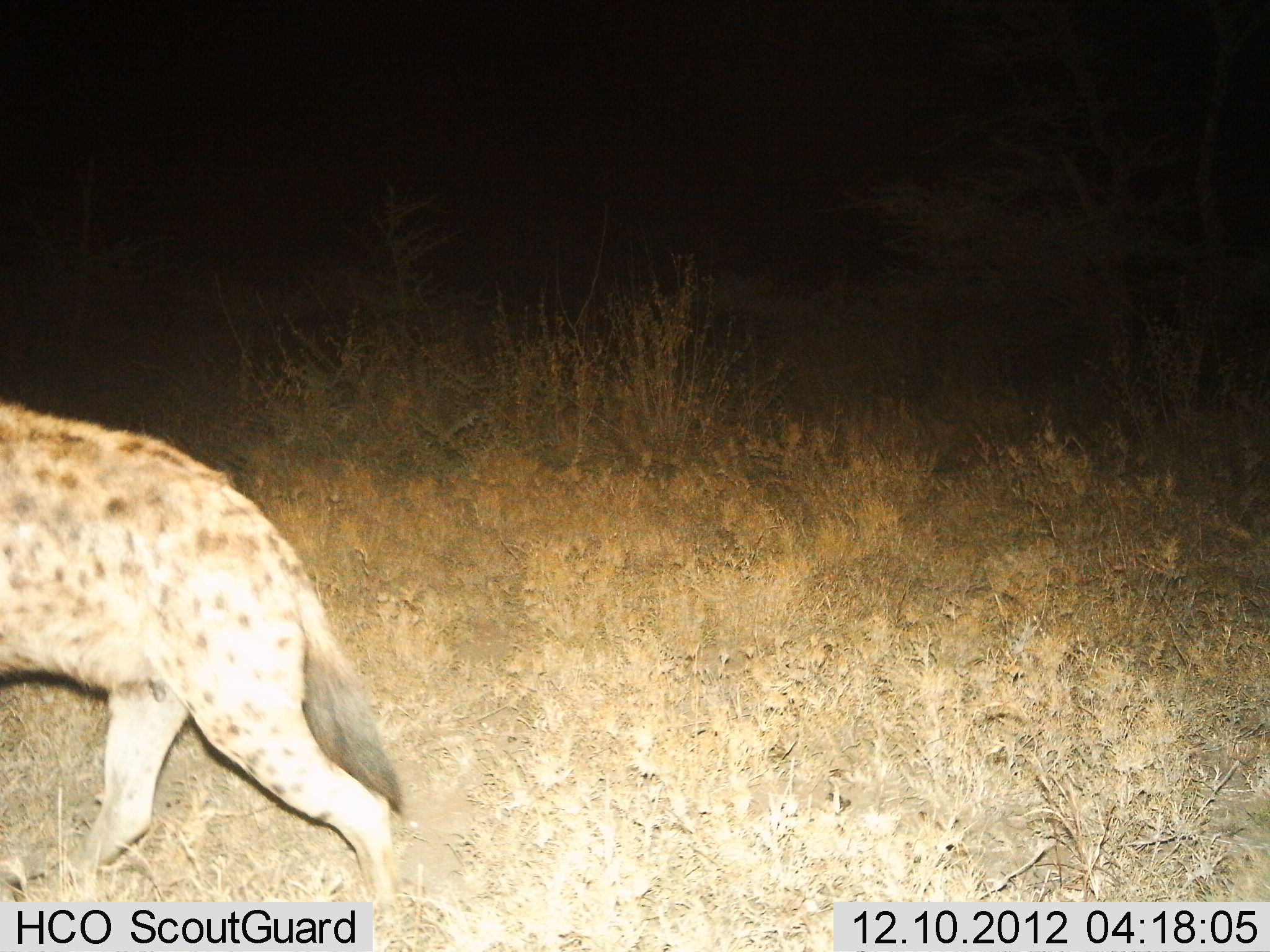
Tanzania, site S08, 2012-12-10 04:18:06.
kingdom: Animalia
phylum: Chordata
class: Mammalia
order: Carnivora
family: Hyaenidae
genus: Crocuta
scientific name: Crocuta crocuta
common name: spotted hyena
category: hyenaspotted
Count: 1.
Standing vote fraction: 14%.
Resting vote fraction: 0%.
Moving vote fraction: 90%.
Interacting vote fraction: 0%.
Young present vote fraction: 0%.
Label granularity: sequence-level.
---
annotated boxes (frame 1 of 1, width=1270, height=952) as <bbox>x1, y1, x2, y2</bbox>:
animal: <bbox>1, 400, 404, 950</bbox>